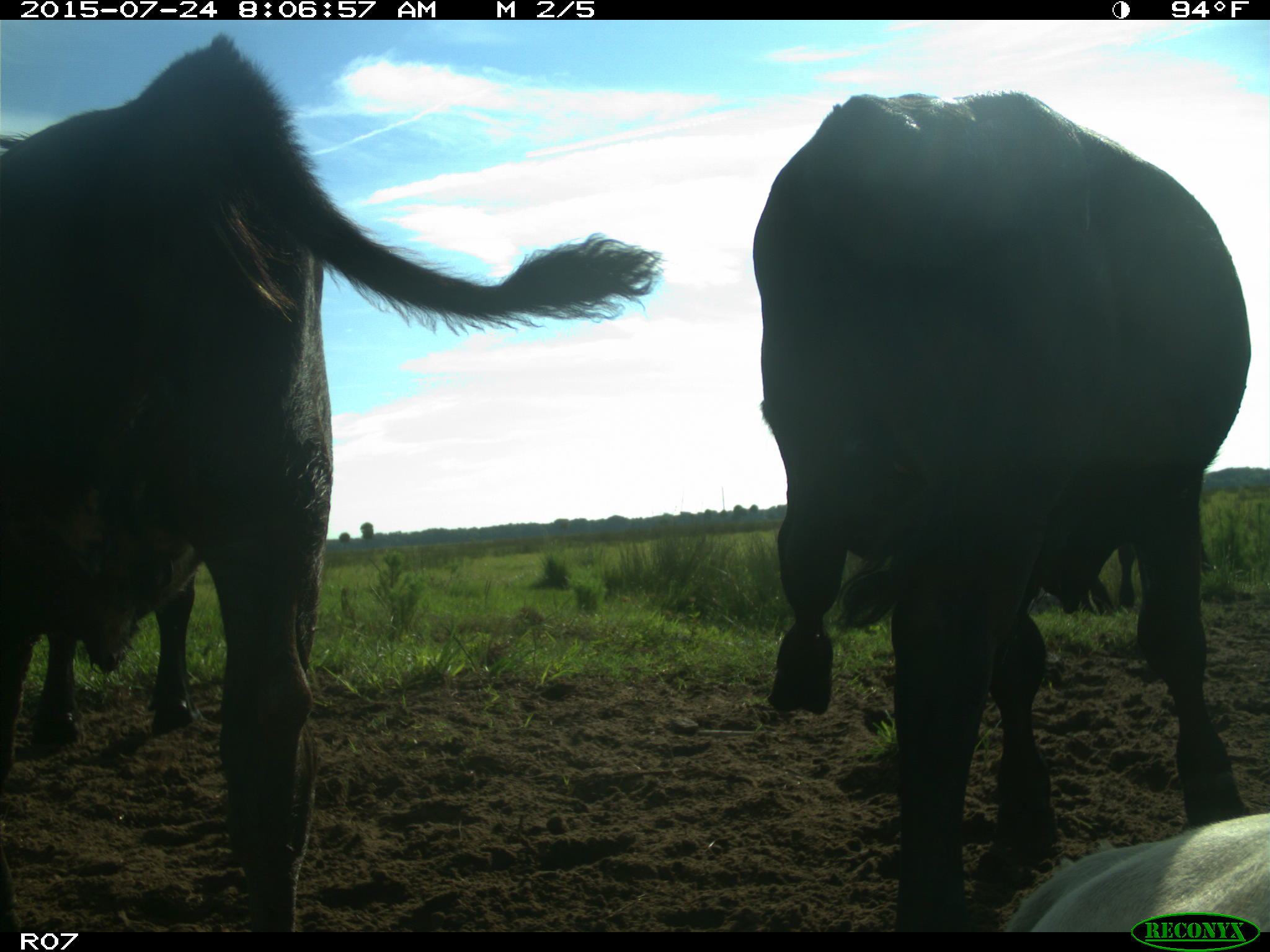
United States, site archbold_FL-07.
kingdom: Animalia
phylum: Chordata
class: Mammalia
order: Artiodactyla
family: Bovidae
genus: Bos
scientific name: Bos taurus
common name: domestic cow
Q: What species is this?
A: Bos taurus (domestic cow).